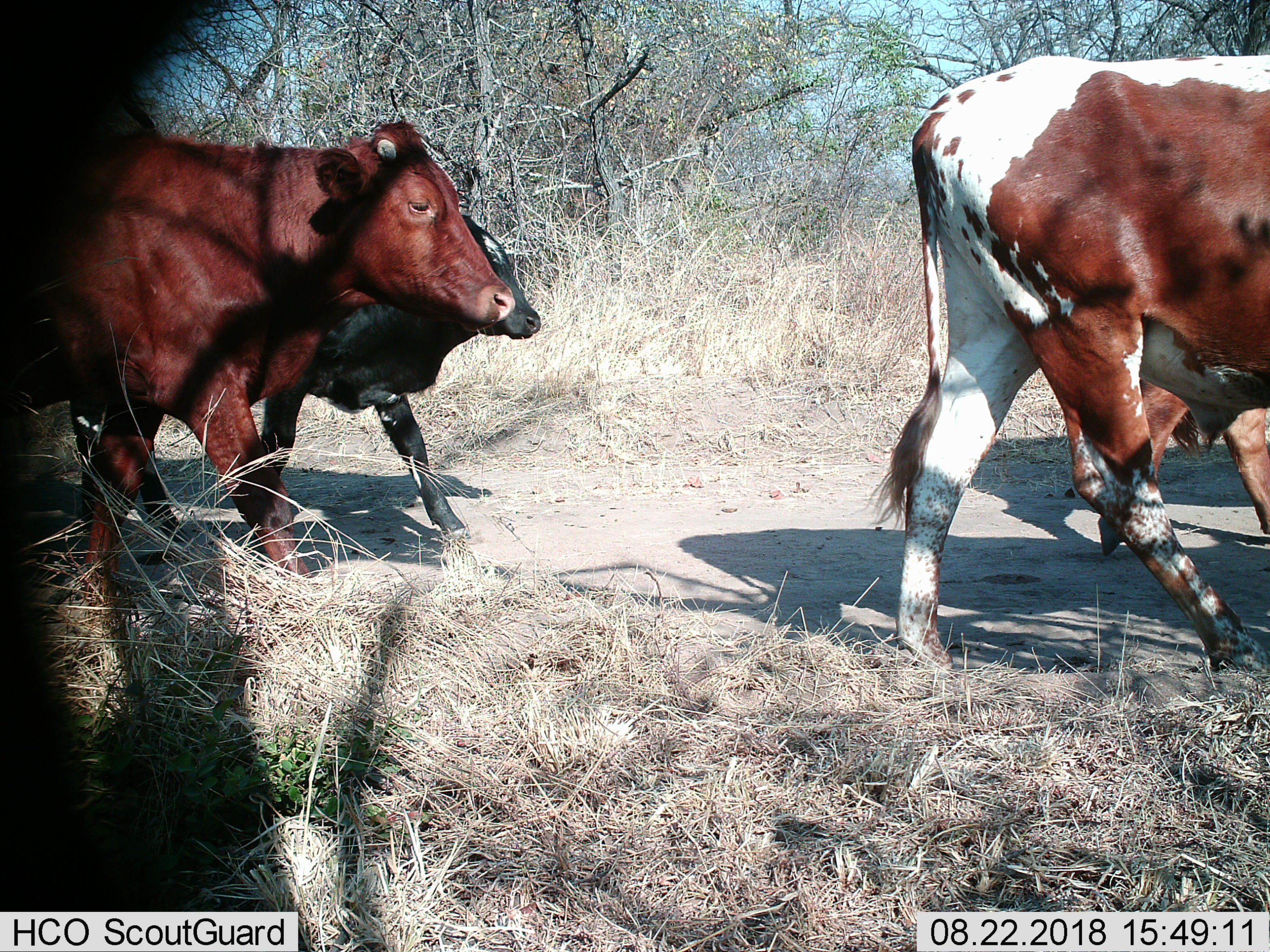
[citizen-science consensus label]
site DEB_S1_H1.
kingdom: Animalia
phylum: Chordata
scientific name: Vertebrata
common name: domestic animal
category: domesticanimal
Domesticanimal (domestic animal) (Vertebrata), count 4. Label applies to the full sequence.